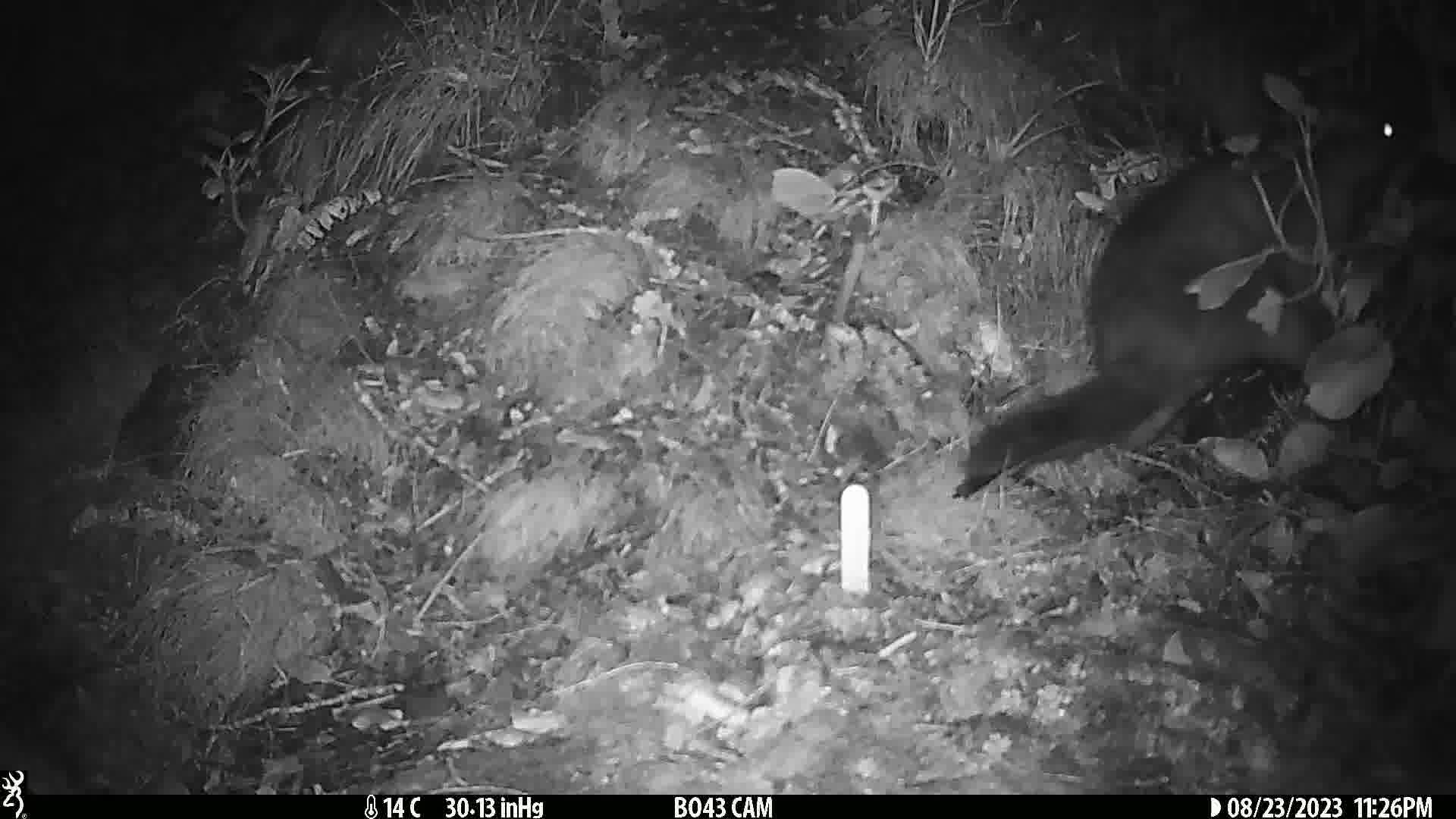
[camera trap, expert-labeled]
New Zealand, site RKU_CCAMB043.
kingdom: Animalia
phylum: Chordata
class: Mammalia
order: Diprotodontia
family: Phalangeridae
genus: Trichosurus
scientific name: Trichosurus vulpecula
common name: common brushtail possum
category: possum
Possum (common brushtail possum) (Trichosurus vulpecula).